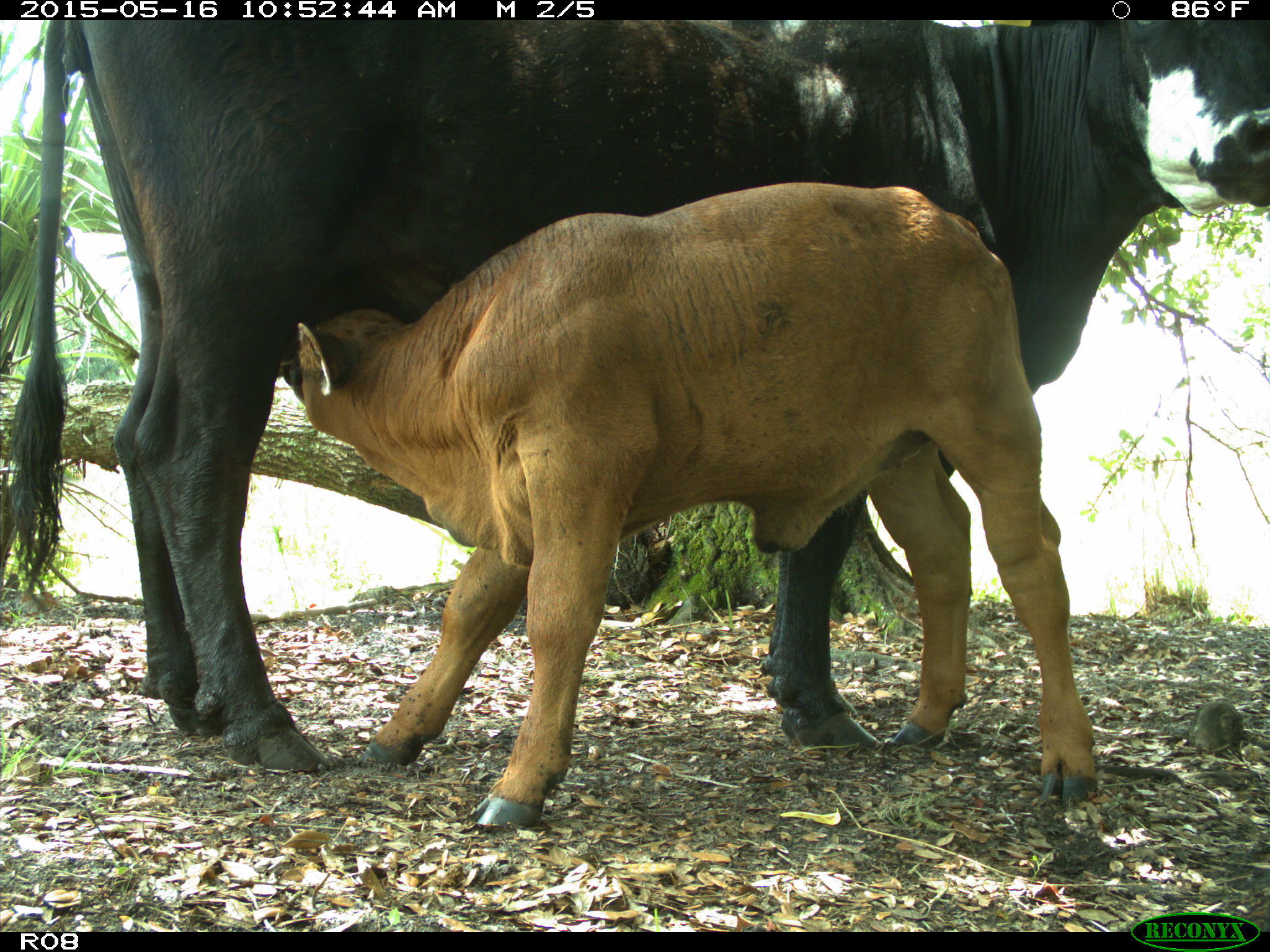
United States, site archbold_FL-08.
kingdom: Animalia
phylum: Chordata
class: Mammalia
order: Artiodactyla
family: Bovidae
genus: Bos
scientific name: Bos taurus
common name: domestic cow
Bos taurus (domestic cow).